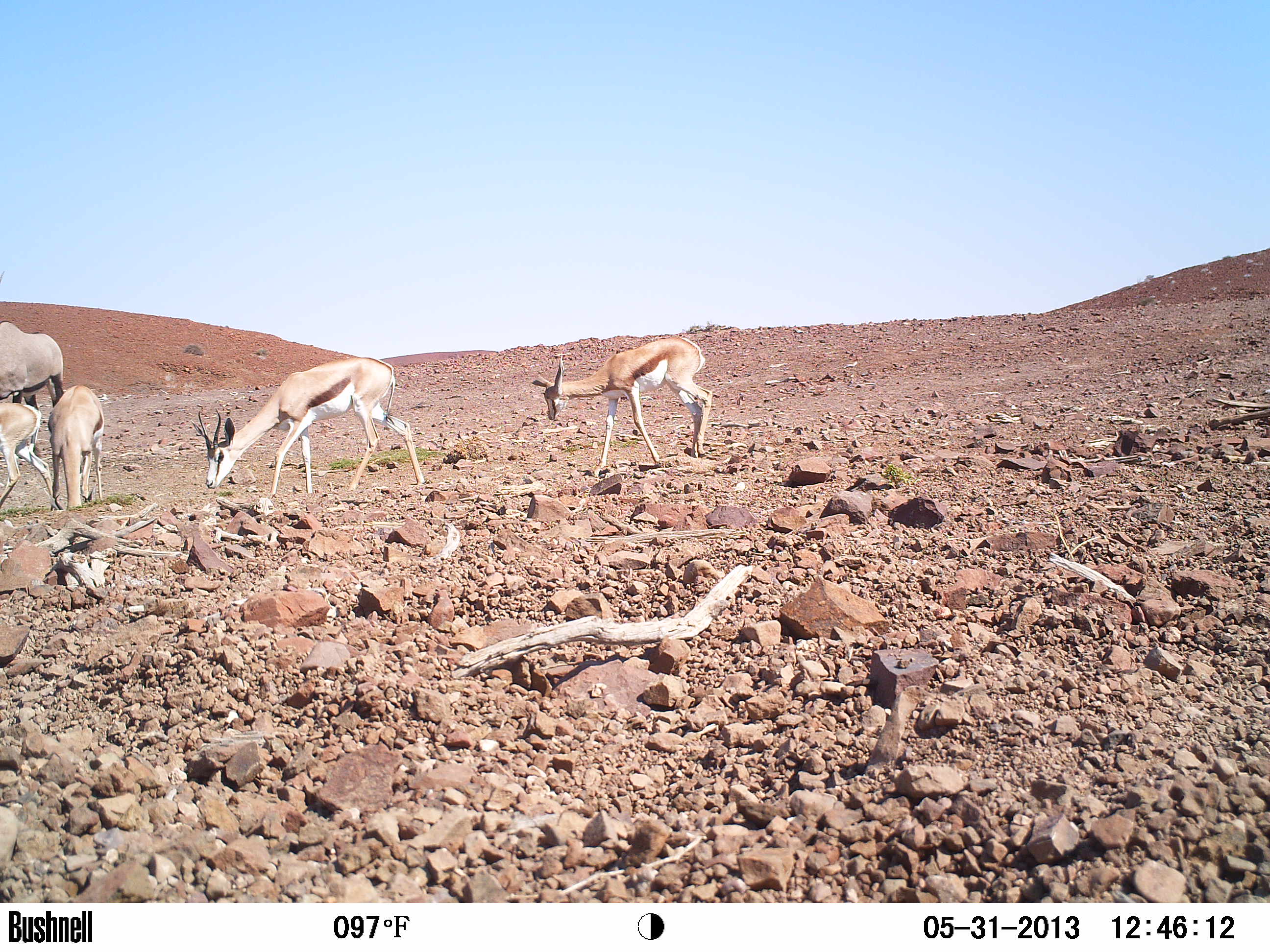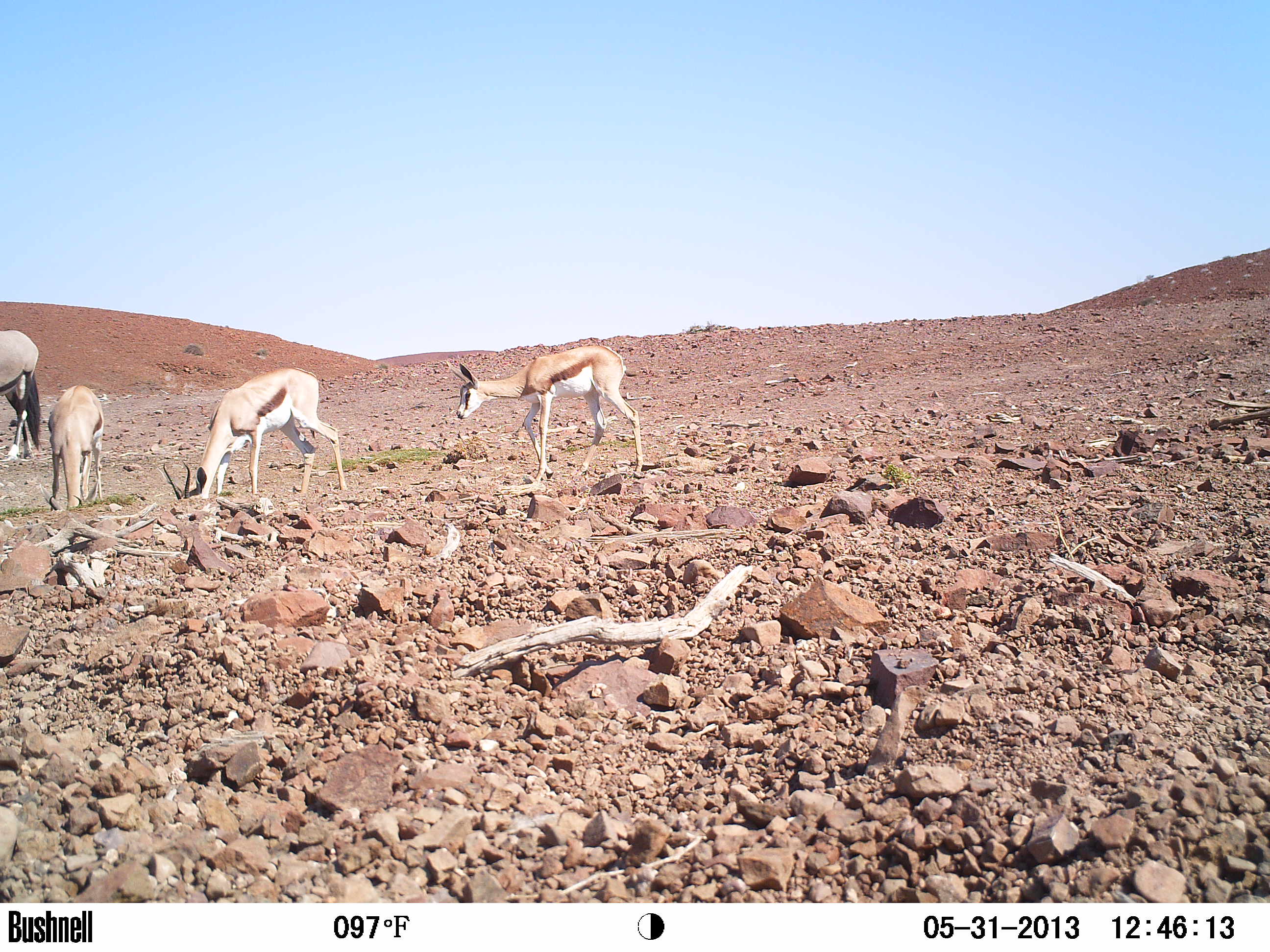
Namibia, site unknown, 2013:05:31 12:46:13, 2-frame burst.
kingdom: Animalia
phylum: Chordata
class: Mammalia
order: Artiodactyla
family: Bovidae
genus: Antidorcas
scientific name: Antidorcas marsupialis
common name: springbok